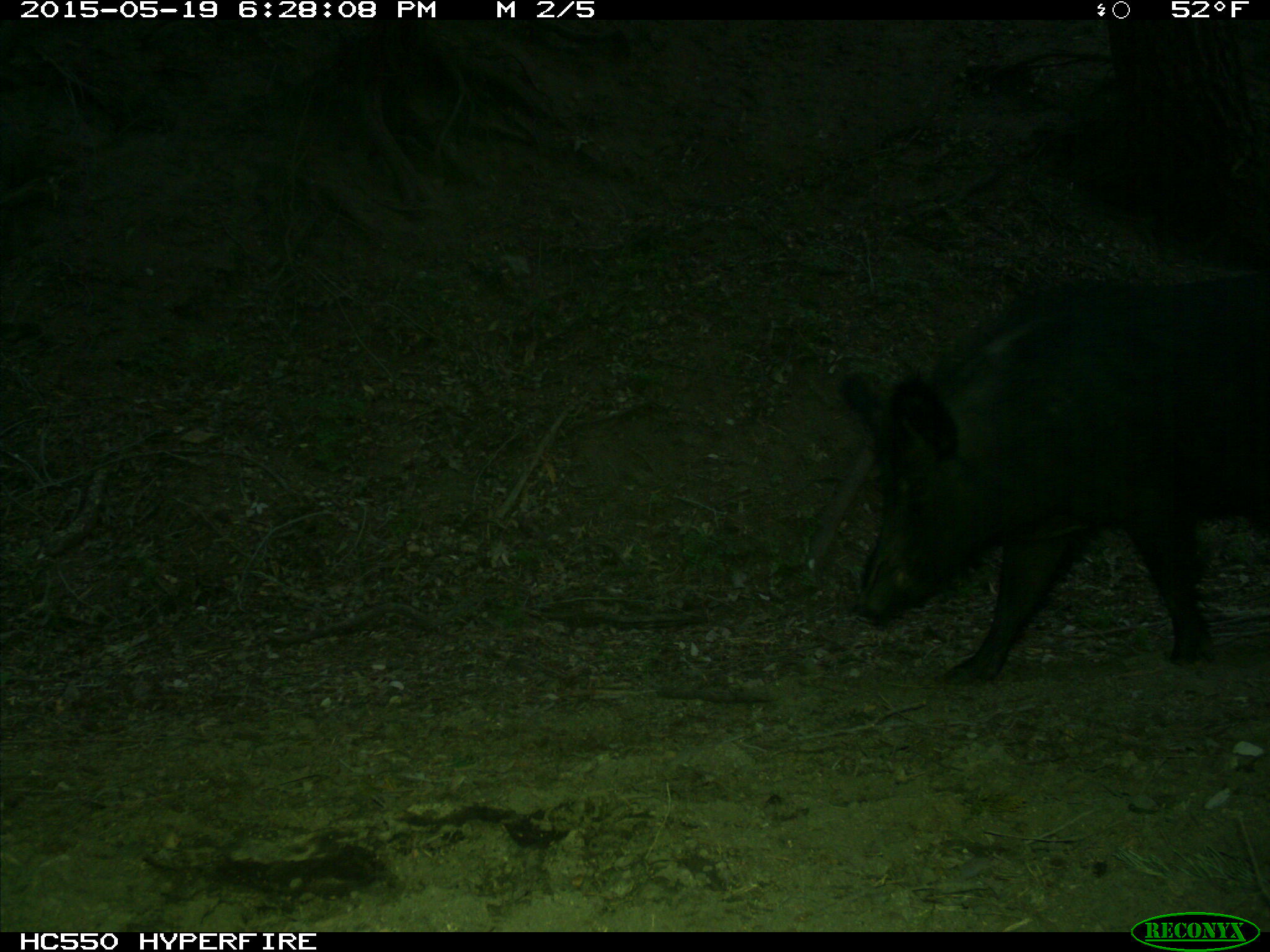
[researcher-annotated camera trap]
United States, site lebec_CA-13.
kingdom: Animalia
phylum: Chordata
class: Mammalia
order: Artiodactyla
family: Suidae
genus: Sus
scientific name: Sus scrofa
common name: wild boar